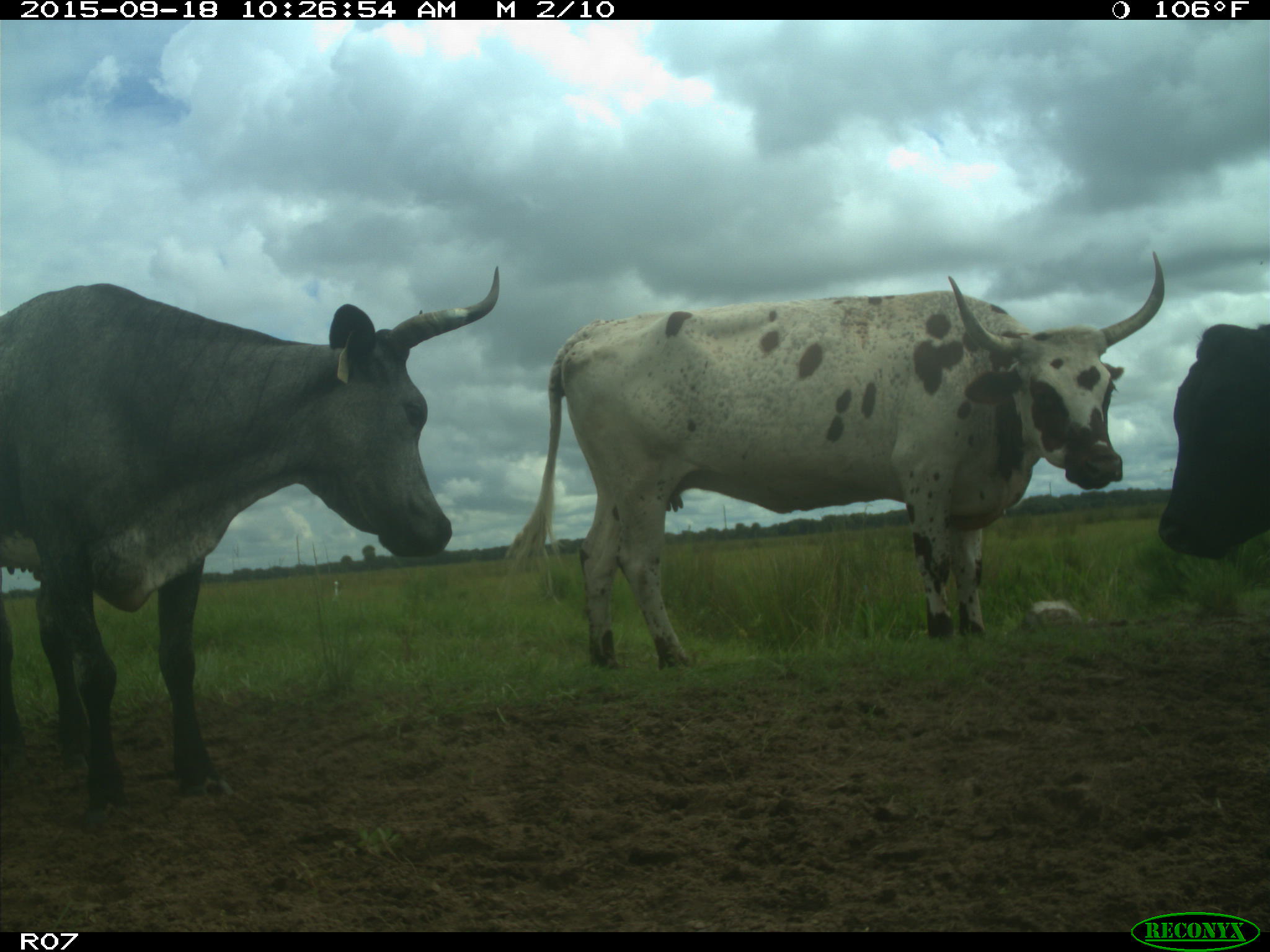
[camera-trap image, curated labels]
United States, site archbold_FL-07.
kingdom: Animalia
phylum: Chordata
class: Mammalia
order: Artiodactyla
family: Bovidae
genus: Bos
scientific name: Bos taurus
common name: domestic cow